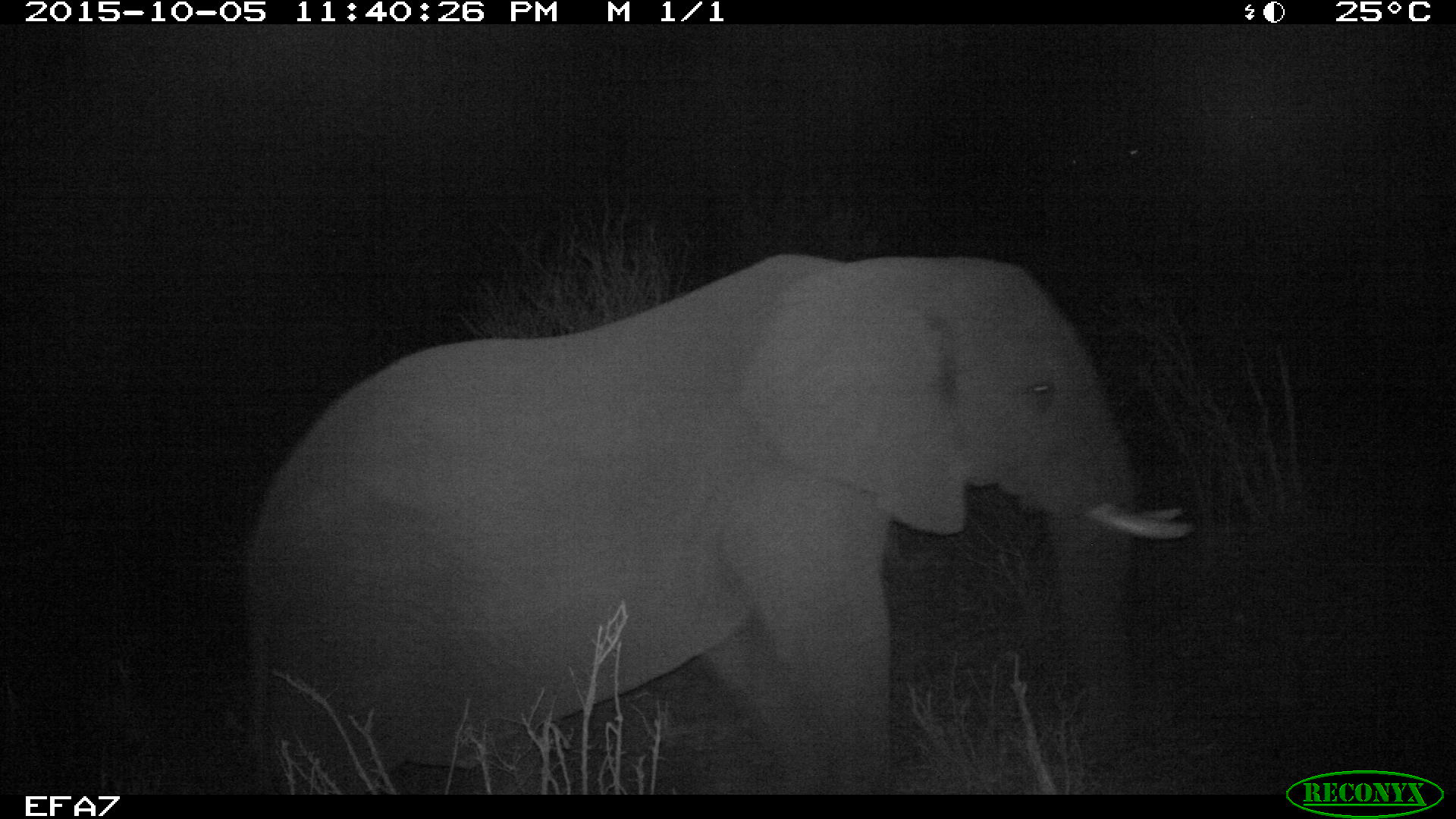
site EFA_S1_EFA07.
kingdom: Animalia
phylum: Chordata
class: Mammalia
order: Proboscidea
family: Elephantidae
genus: Loxodonta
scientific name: Loxodonta africana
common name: african bush elephant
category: elephant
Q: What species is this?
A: Elephant (african bush elephant) (Loxodonta africana).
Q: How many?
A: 1.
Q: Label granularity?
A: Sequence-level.